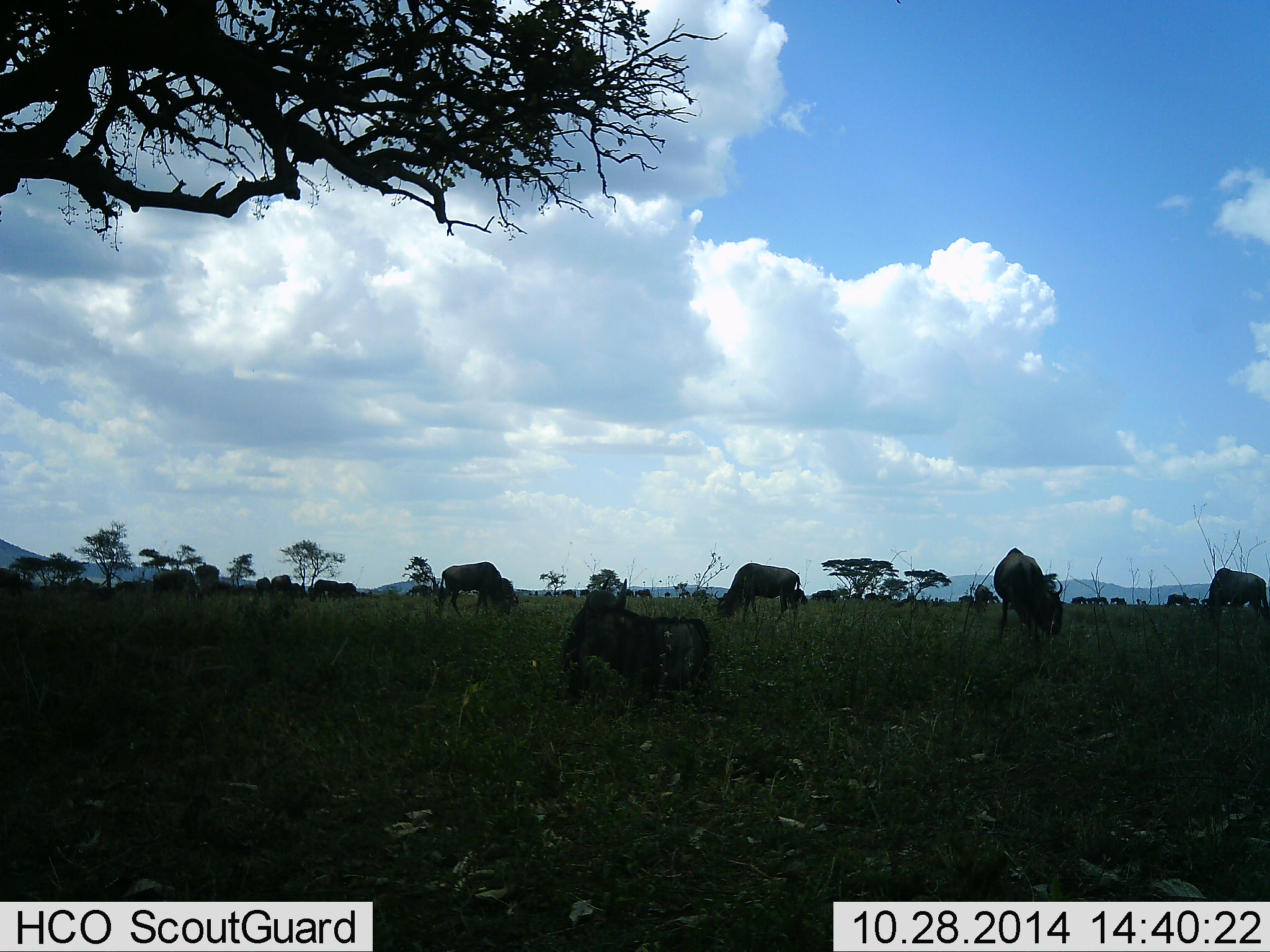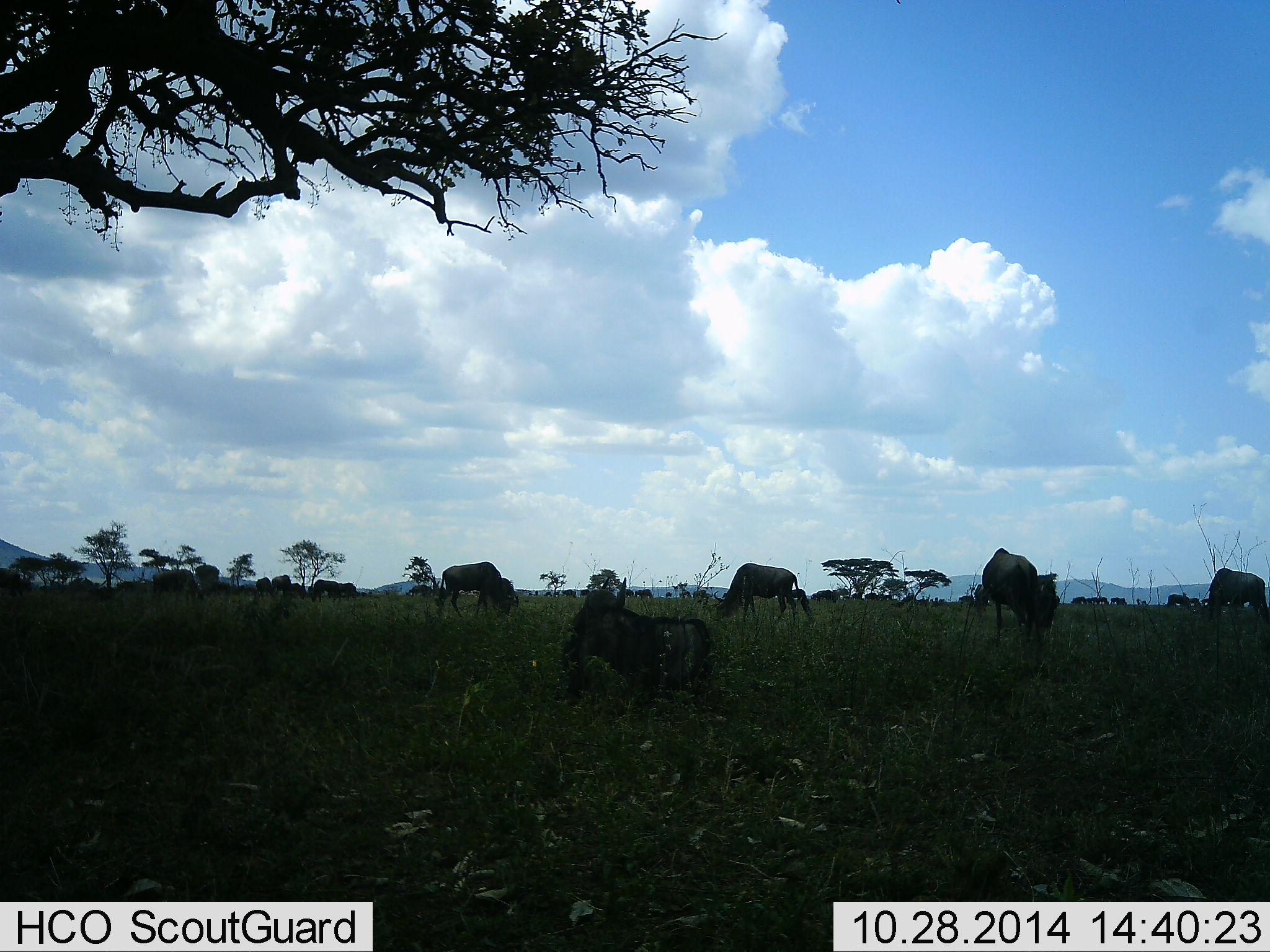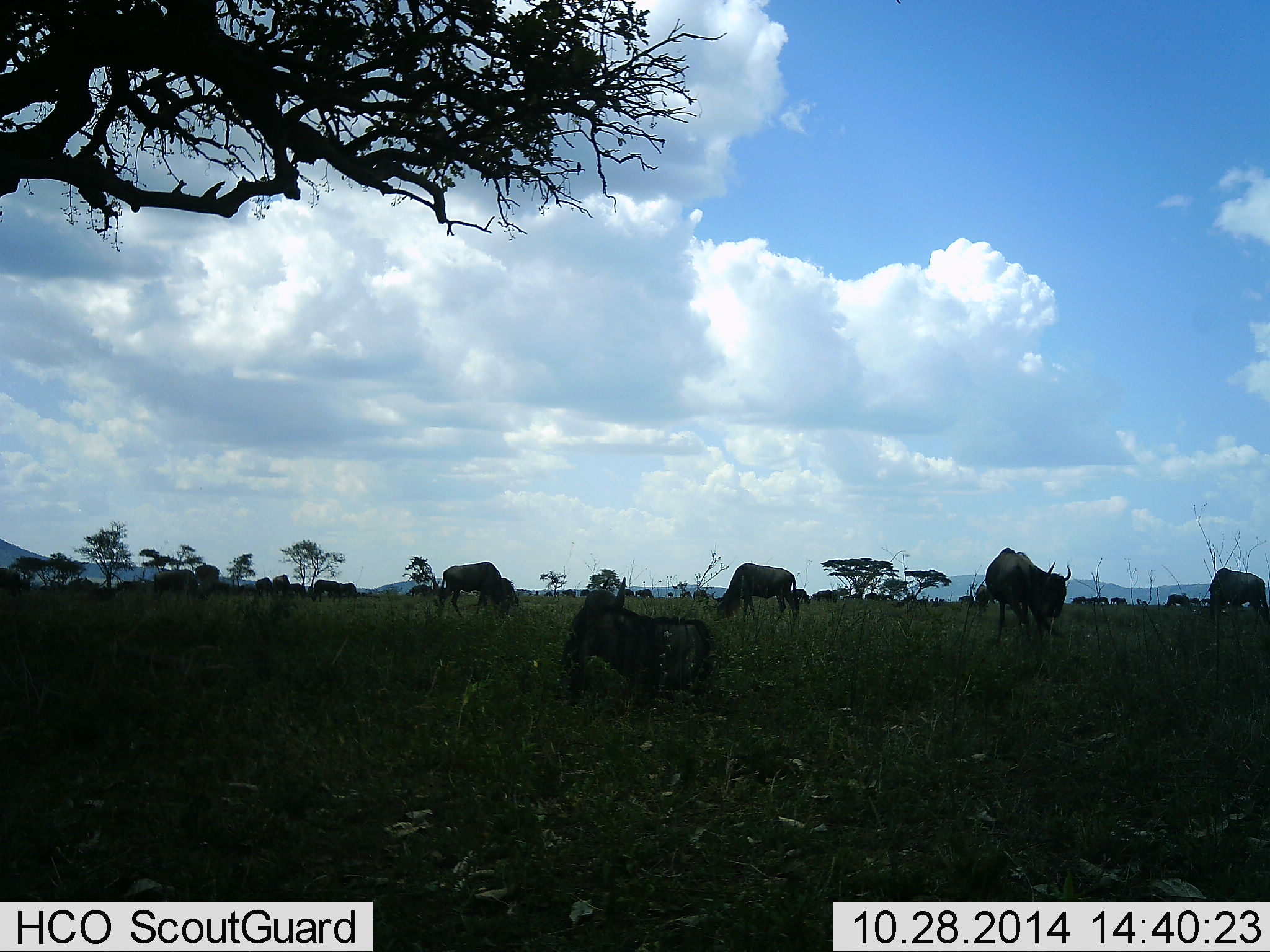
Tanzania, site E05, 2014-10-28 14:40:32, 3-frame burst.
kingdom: Animalia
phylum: Chordata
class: Mammalia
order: Artiodactyla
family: Bovidae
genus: Connochaetes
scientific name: Connochaetes taurinus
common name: blue wildebeest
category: wildebeest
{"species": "wildebeest (blue wildebeest) (Connochaetes taurinus)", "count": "11-50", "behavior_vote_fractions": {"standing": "60%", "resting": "40%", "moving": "20%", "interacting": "0%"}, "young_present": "0%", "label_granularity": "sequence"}